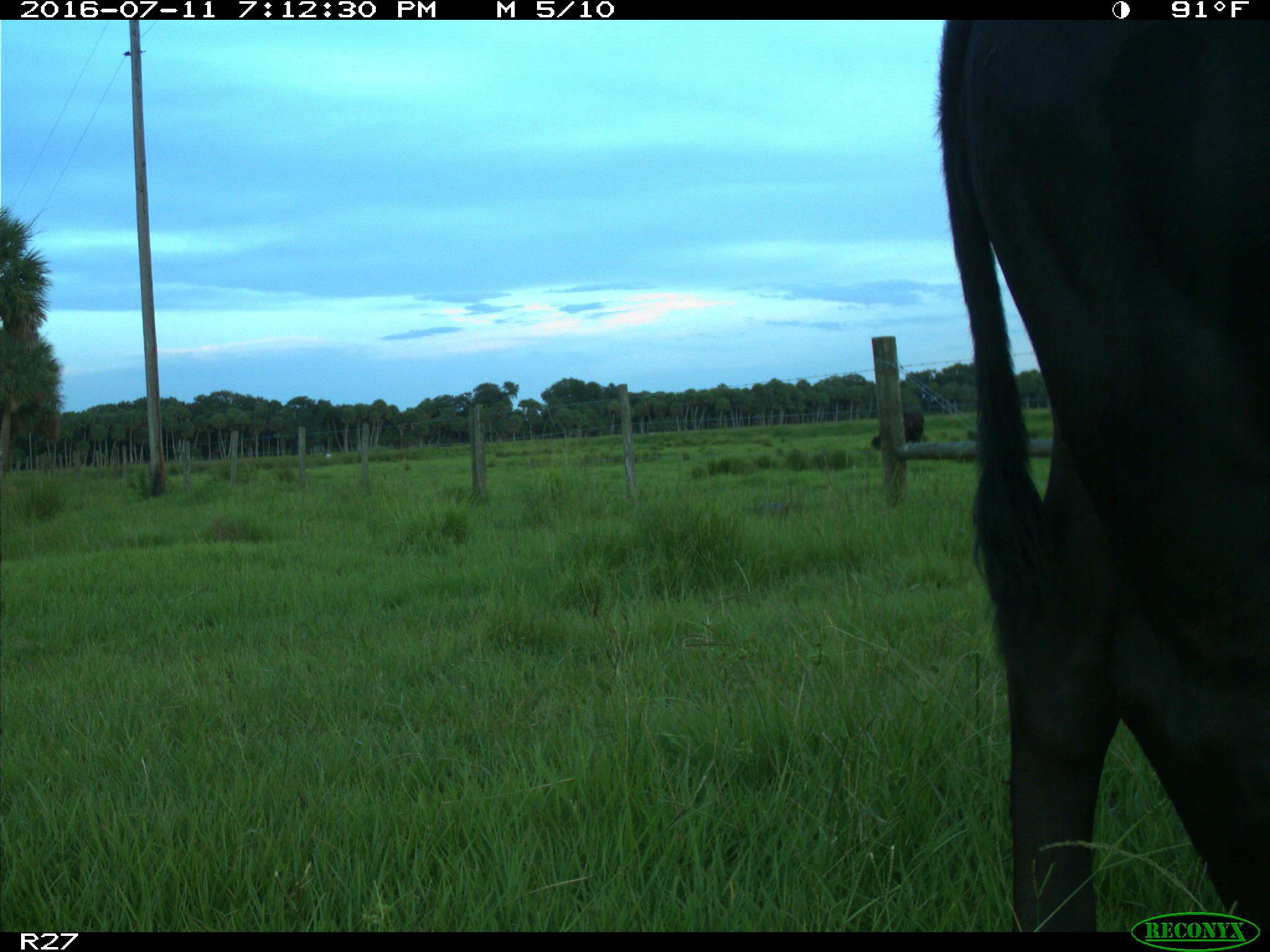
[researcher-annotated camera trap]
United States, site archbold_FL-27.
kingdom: Animalia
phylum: Chordata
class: Mammalia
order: Artiodactyla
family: Bovidae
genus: Bos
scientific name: Bos taurus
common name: domestic cow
Bos taurus (domestic cow).